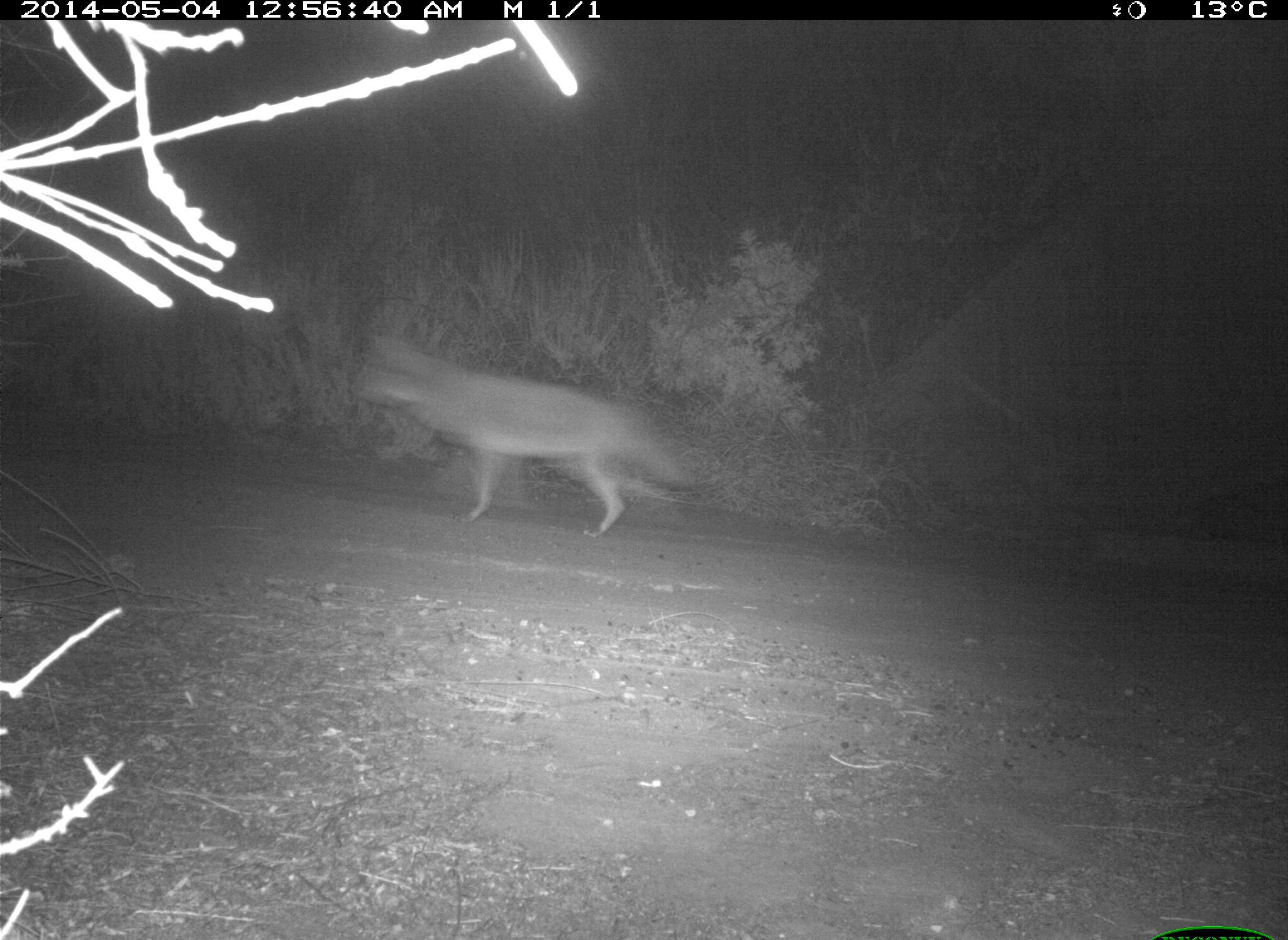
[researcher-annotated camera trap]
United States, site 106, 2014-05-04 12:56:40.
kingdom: Animalia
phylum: Chordata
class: Mammalia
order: Carnivora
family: Canidae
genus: Canis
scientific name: Canis latrans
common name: coyote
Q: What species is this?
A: Coyote (Canis latrans).